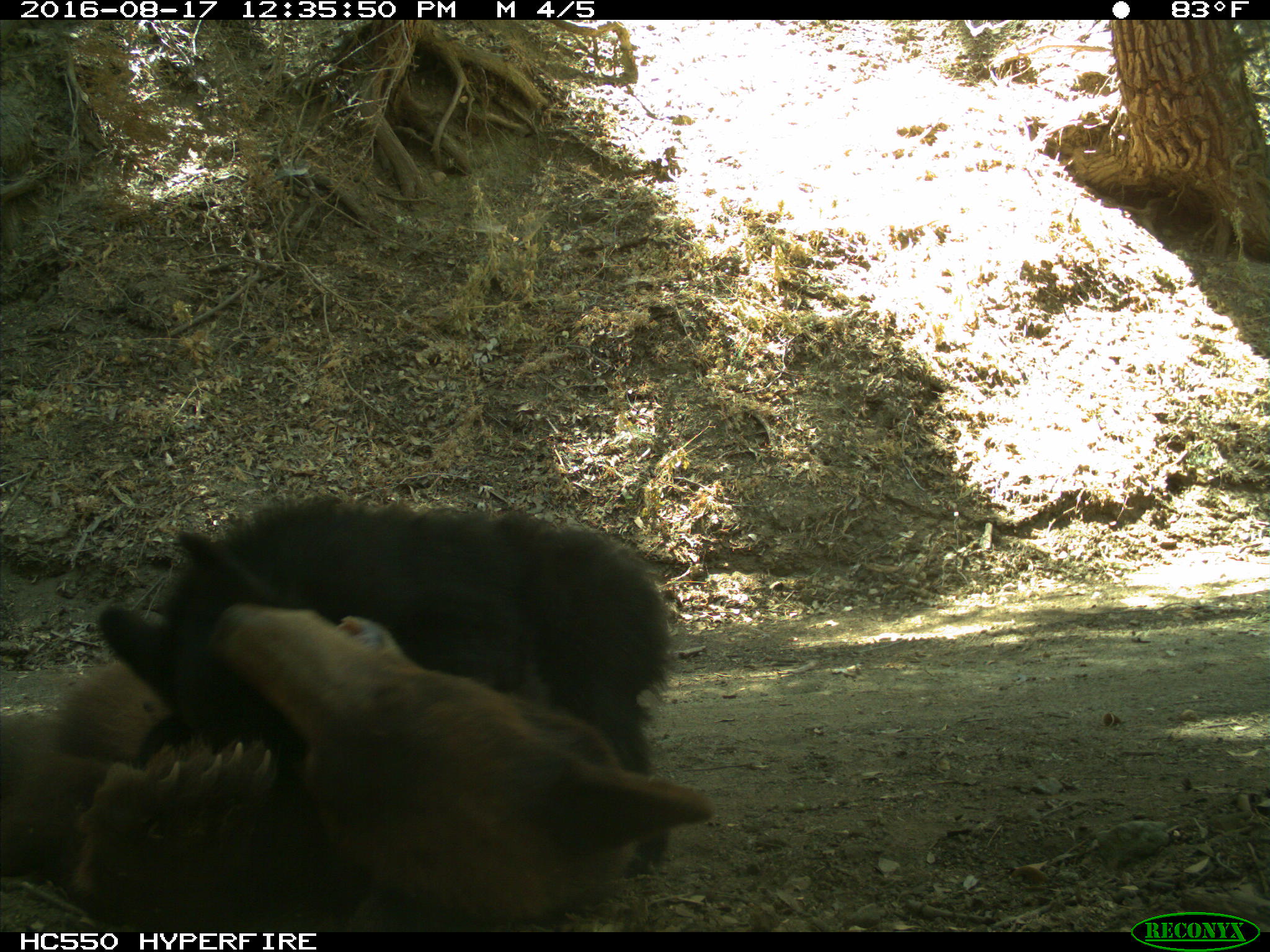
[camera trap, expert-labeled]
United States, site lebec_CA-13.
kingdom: Animalia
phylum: Chordata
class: Mammalia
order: Carnivora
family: Ursidae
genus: Ursus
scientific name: Ursus americanus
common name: american black bear